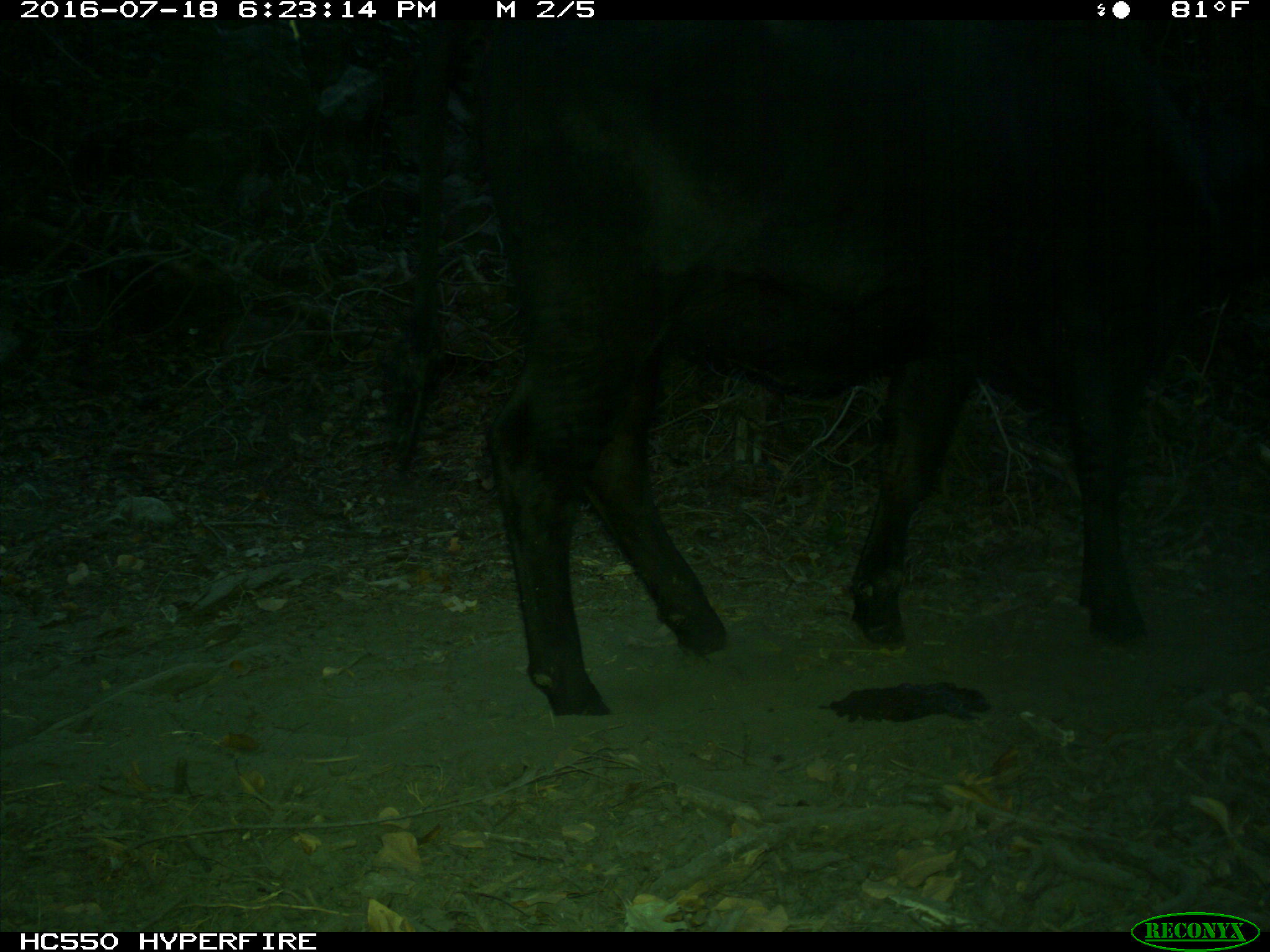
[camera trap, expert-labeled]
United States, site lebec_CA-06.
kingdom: Animalia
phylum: Chordata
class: Mammalia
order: Artiodactyla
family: Bovidae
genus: Bos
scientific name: Bos taurus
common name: domestic cow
Bos taurus (domestic cow).